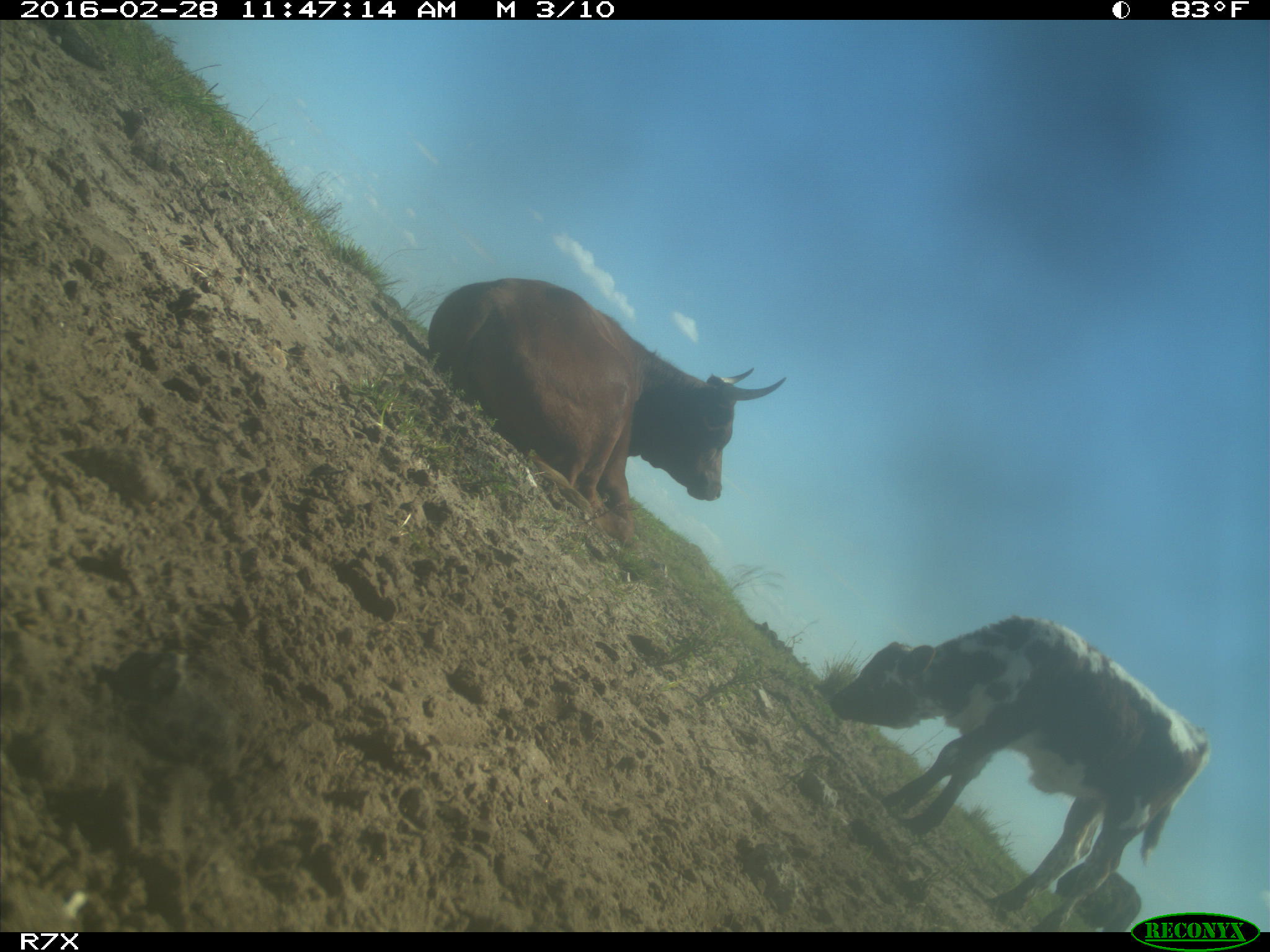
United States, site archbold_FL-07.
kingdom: Animalia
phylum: Chordata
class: Mammalia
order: Artiodactyla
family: Bovidae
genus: Bos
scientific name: Bos taurus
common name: domestic cow